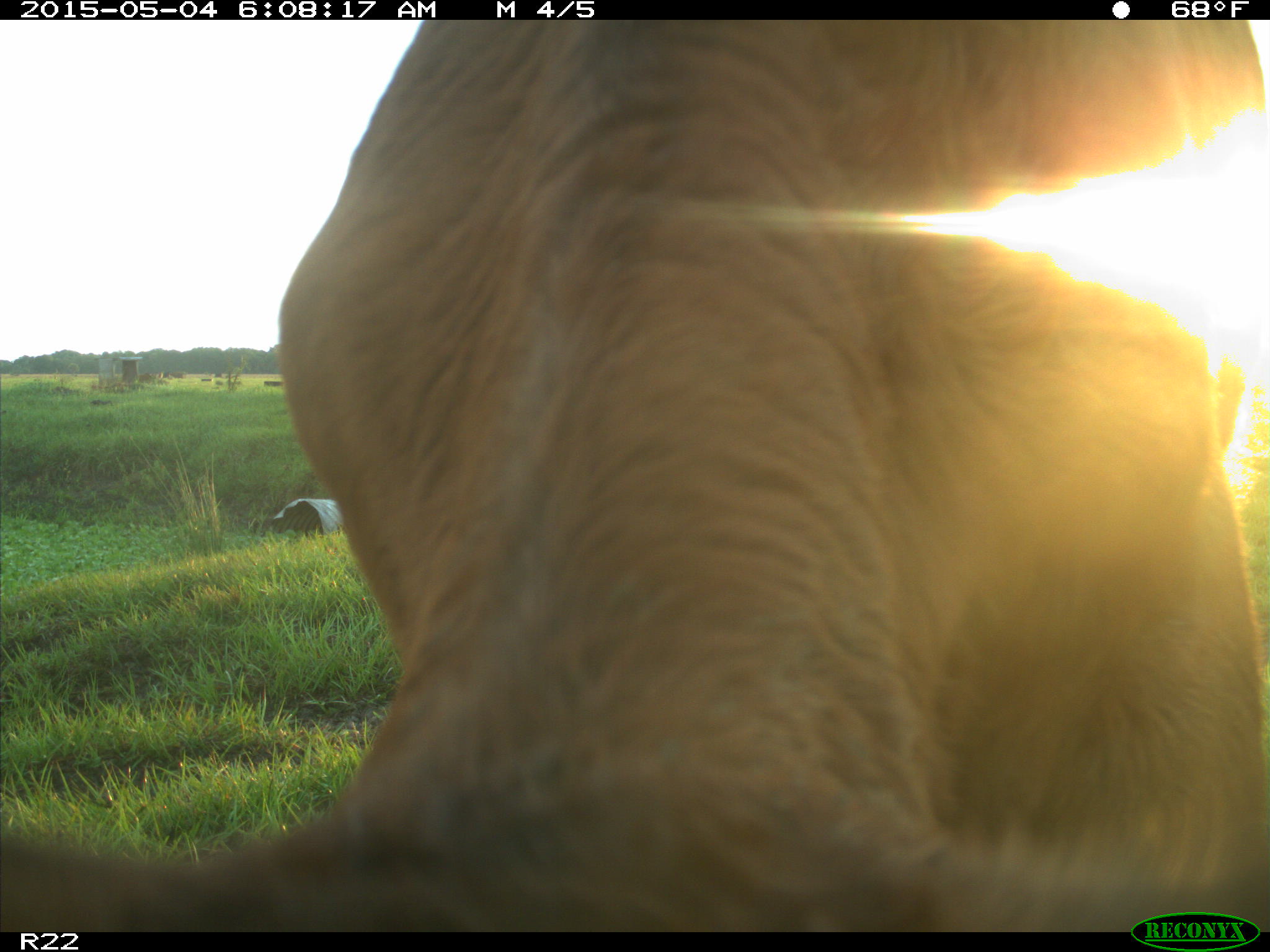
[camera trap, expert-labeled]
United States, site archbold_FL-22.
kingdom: Animalia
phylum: Chordata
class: Mammalia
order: Artiodactyla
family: Bovidae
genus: Bos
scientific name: Bos taurus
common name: domestic cow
Bos taurus (domestic cow).